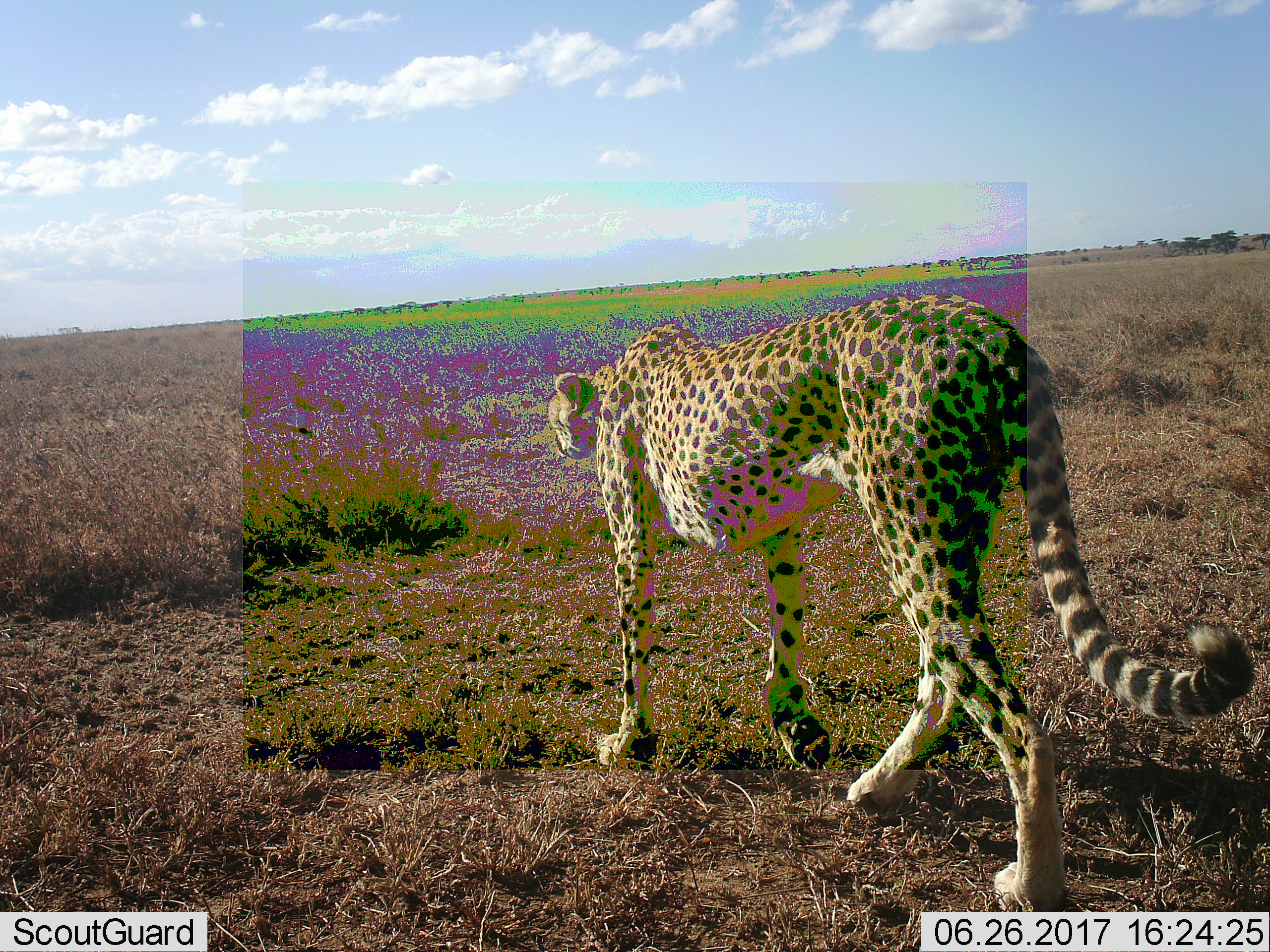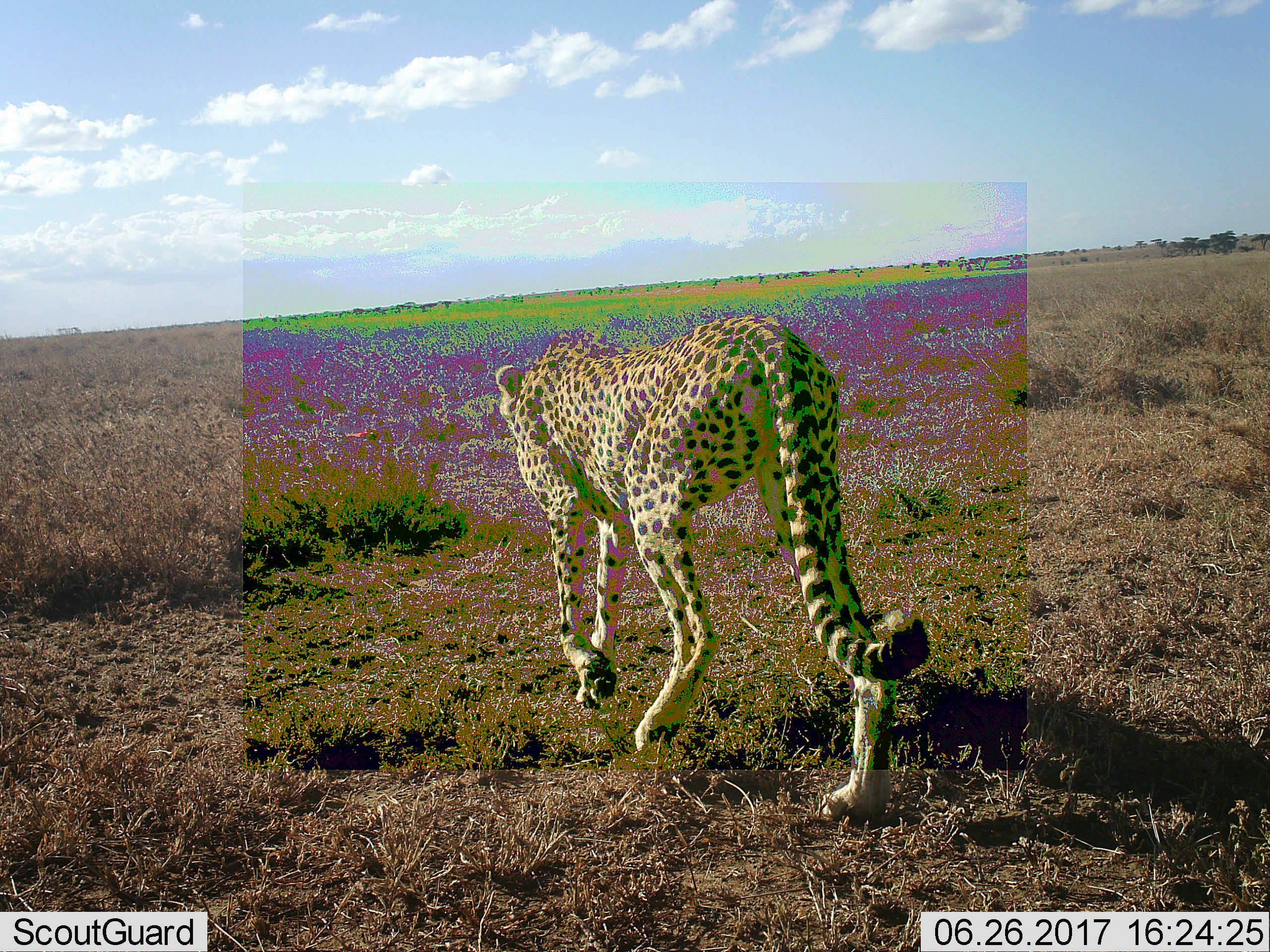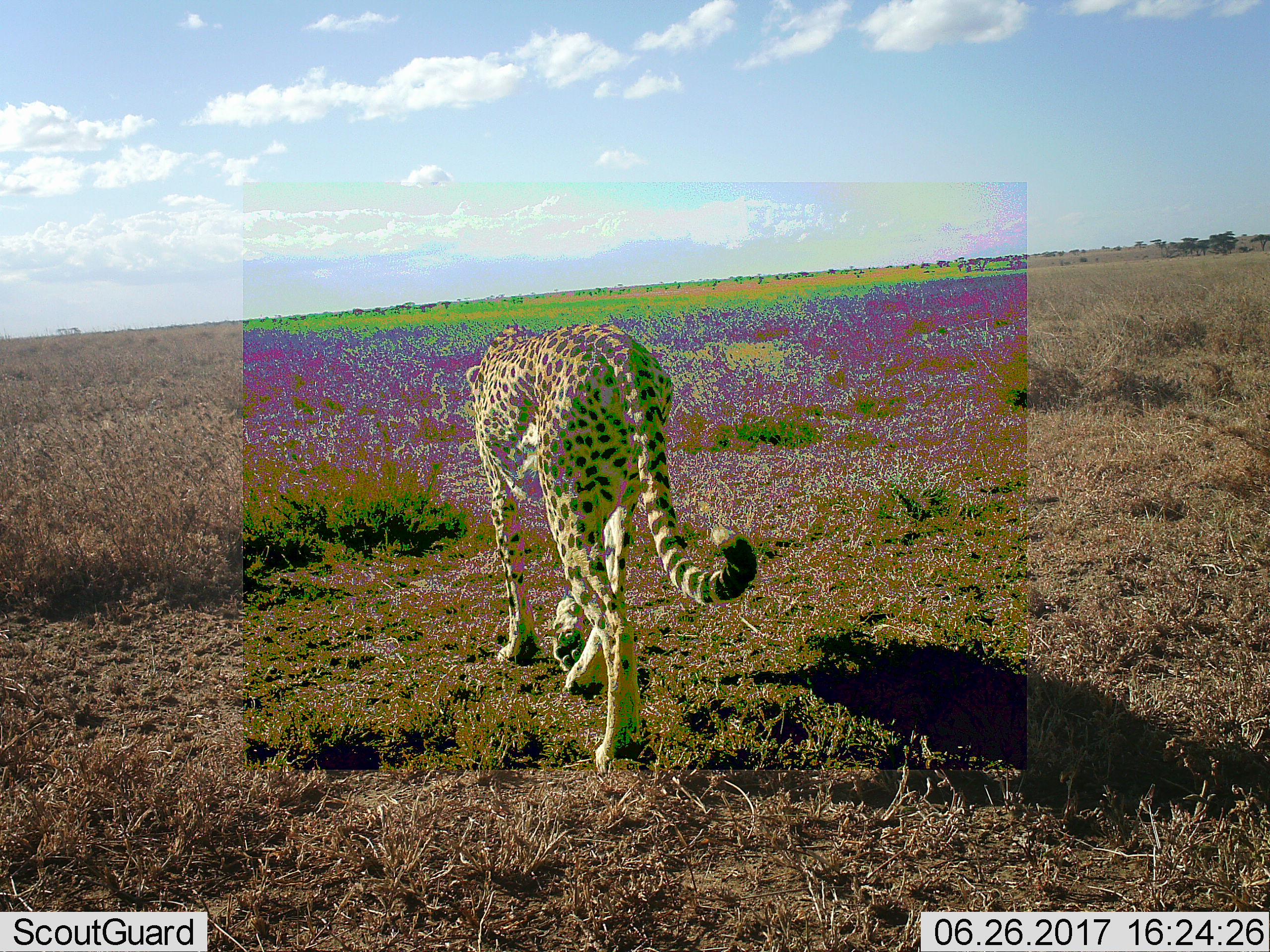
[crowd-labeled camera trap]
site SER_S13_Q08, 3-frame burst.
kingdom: Animalia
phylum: Chordata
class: Mammalia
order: Carnivora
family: Felidae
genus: Acinonyx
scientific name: Acinonyx jubatus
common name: cheetah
Cheetah (Acinonyx jubatus), count 1. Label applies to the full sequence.